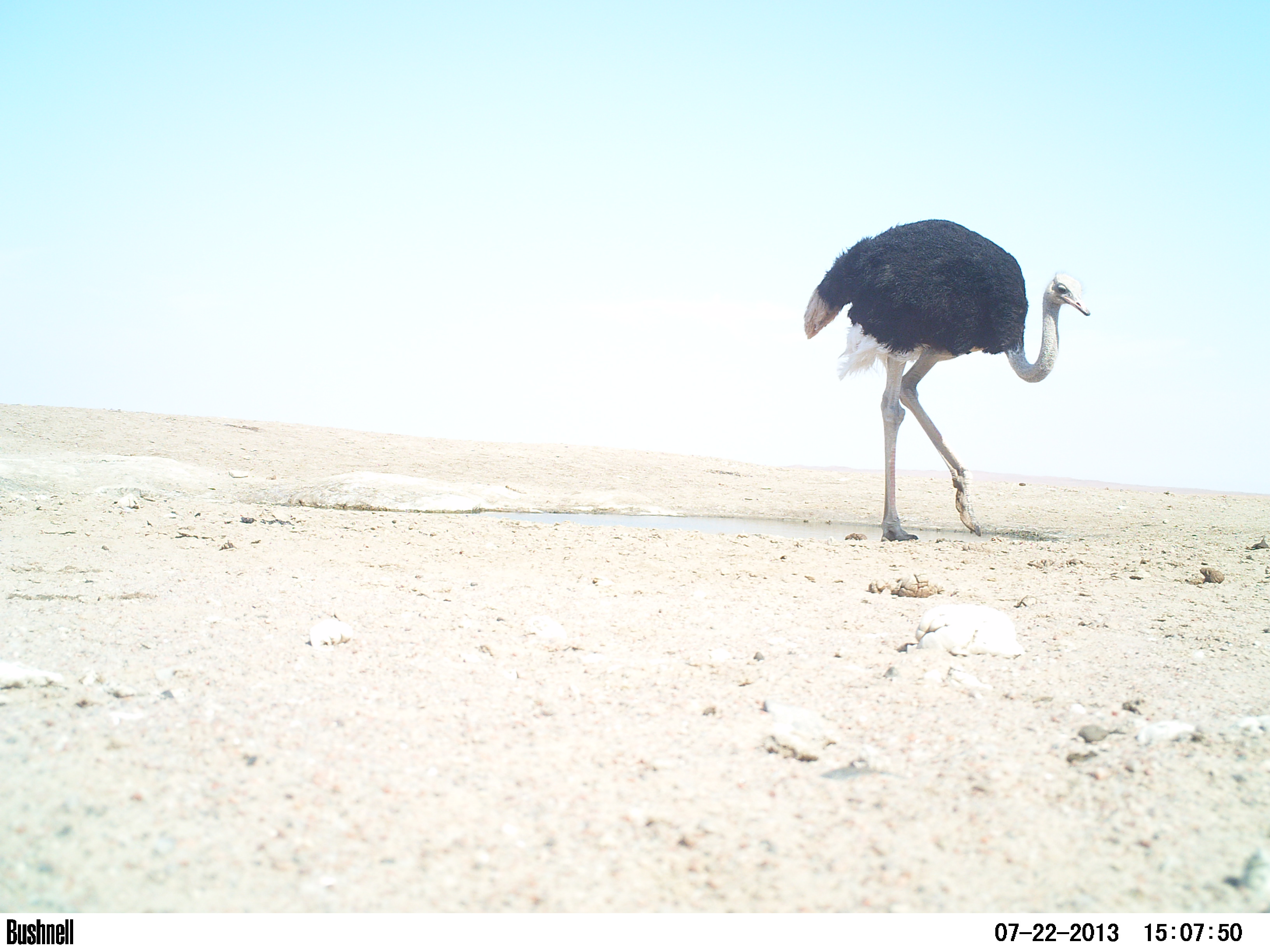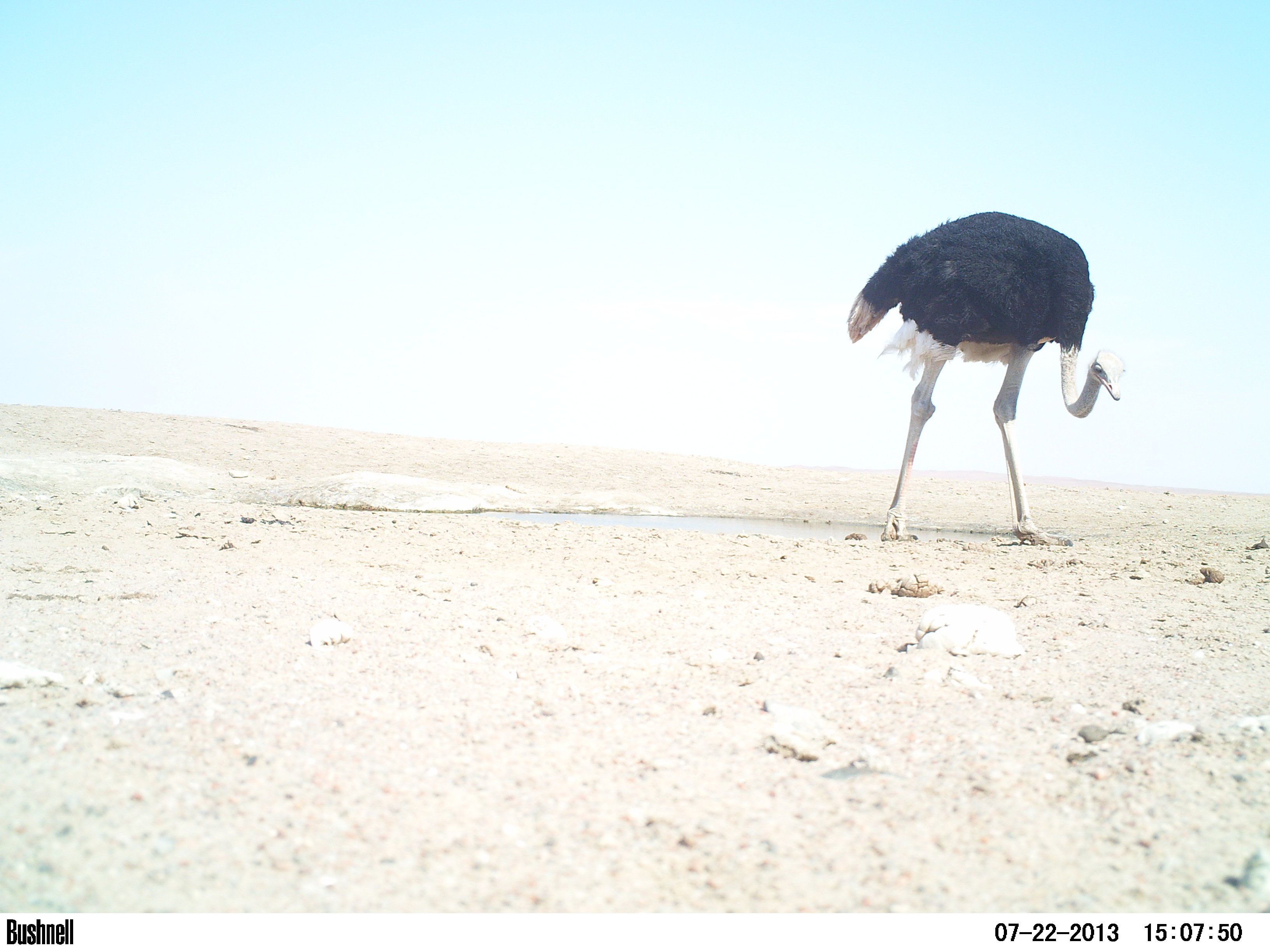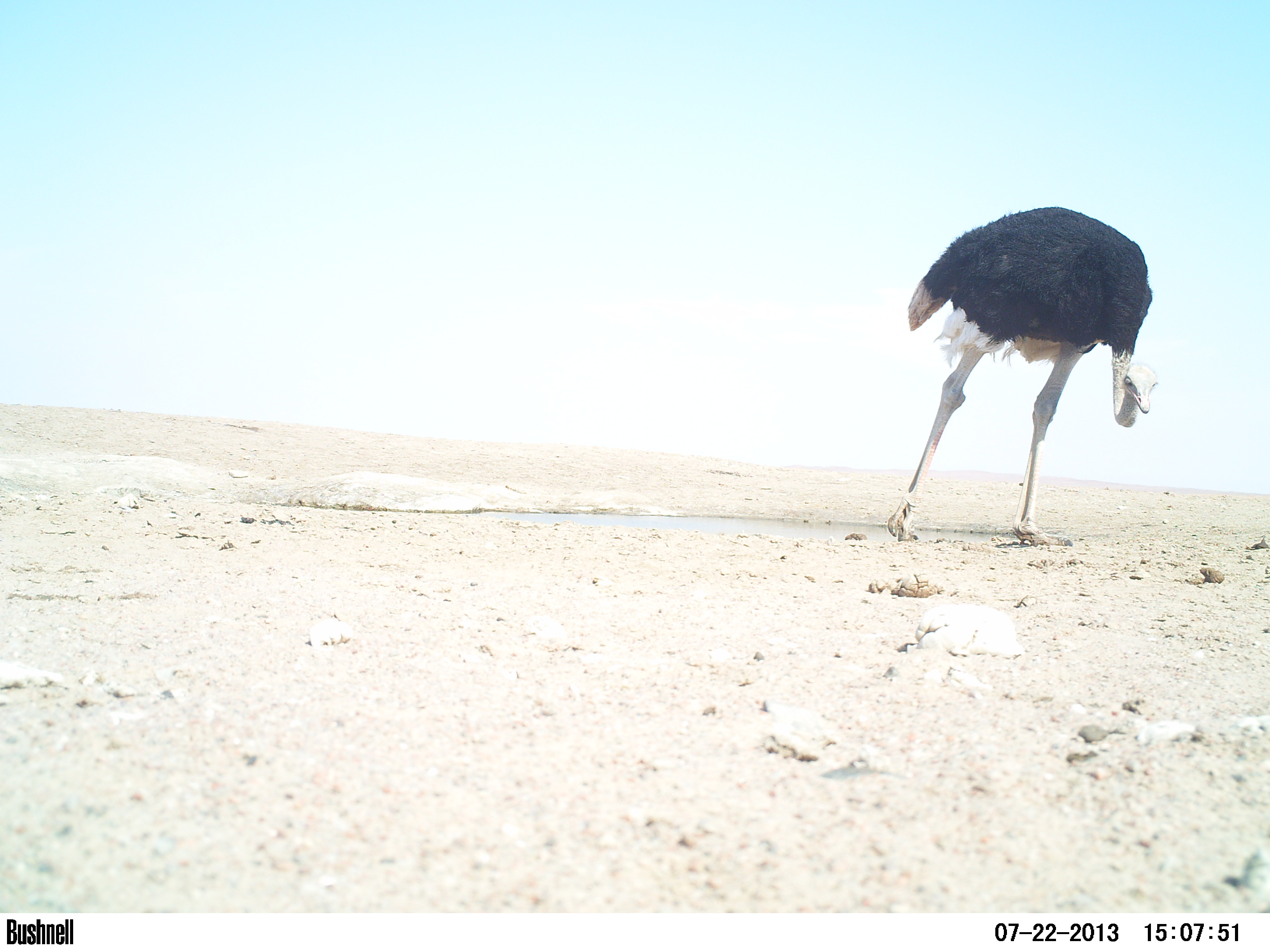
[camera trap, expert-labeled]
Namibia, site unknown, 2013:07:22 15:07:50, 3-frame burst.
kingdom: Animalia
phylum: Chordata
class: Aves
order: Struthioniformes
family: Struthionidae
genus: Struthio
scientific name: Struthio camelus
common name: common ostrich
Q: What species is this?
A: Struthio camelus (common ostrich).